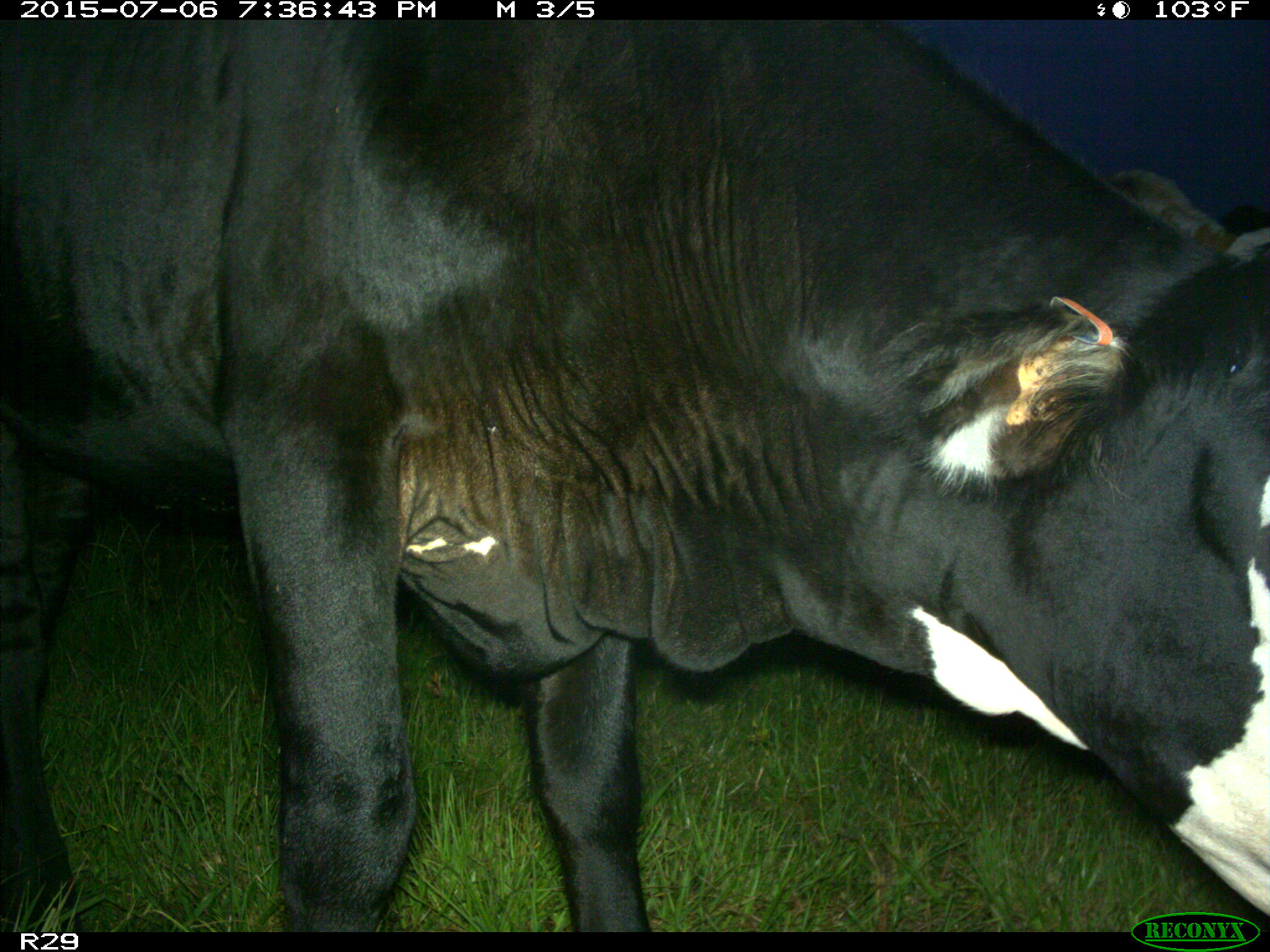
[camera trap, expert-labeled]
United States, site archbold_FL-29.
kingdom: Animalia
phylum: Chordata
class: Mammalia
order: Artiodactyla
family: Bovidae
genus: Bos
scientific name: Bos taurus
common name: domestic cow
Bos taurus (domestic cow).